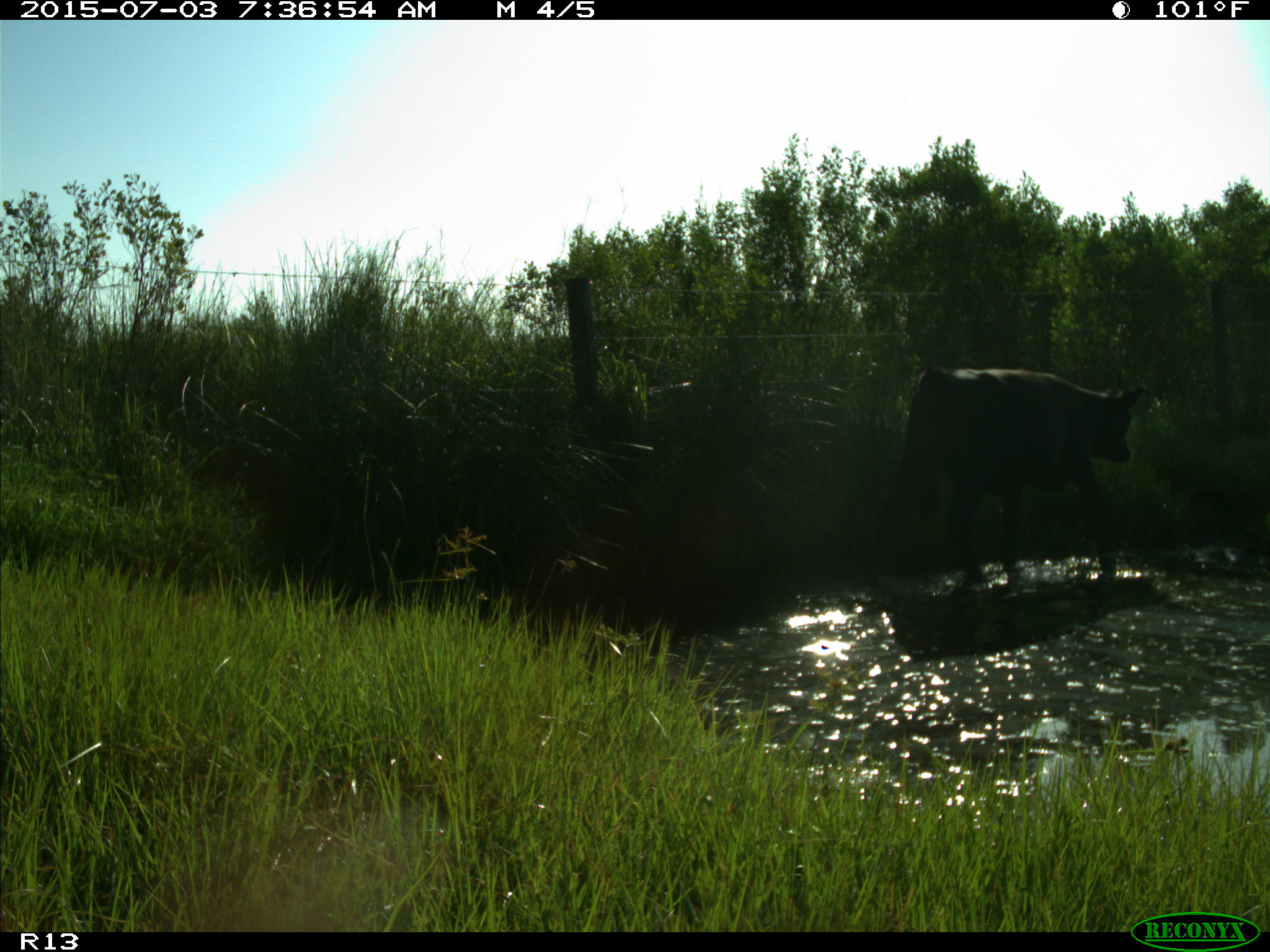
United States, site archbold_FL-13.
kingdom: Animalia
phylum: Chordata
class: Mammalia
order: Artiodactyla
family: Bovidae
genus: Bos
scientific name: Bos taurus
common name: domestic cow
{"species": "Bos taurus (domestic cow)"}